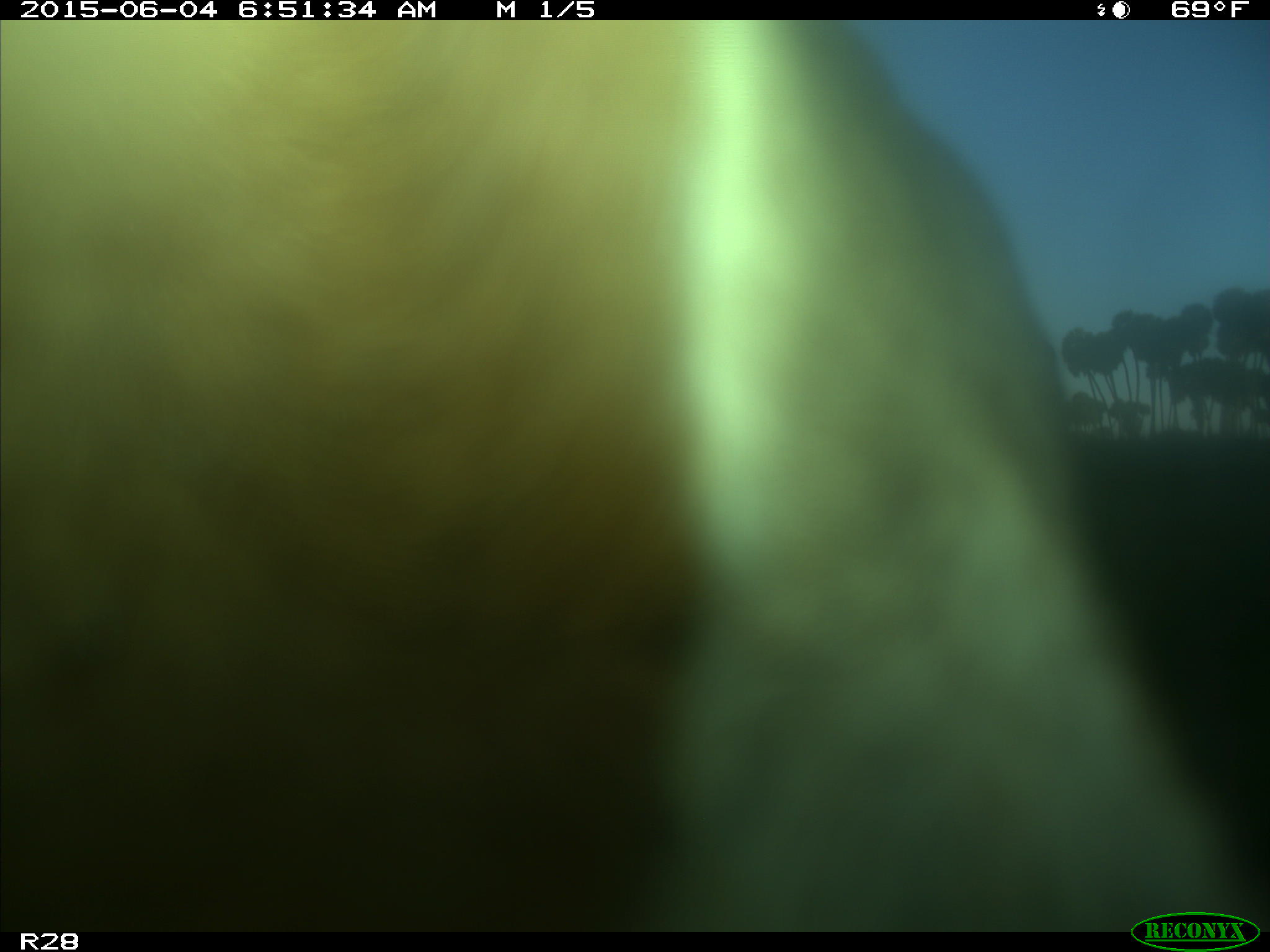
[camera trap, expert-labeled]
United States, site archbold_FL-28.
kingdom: Animalia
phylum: Chordata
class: Mammalia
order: Artiodactyla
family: Bovidae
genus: Bos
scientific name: Bos taurus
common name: domestic cow